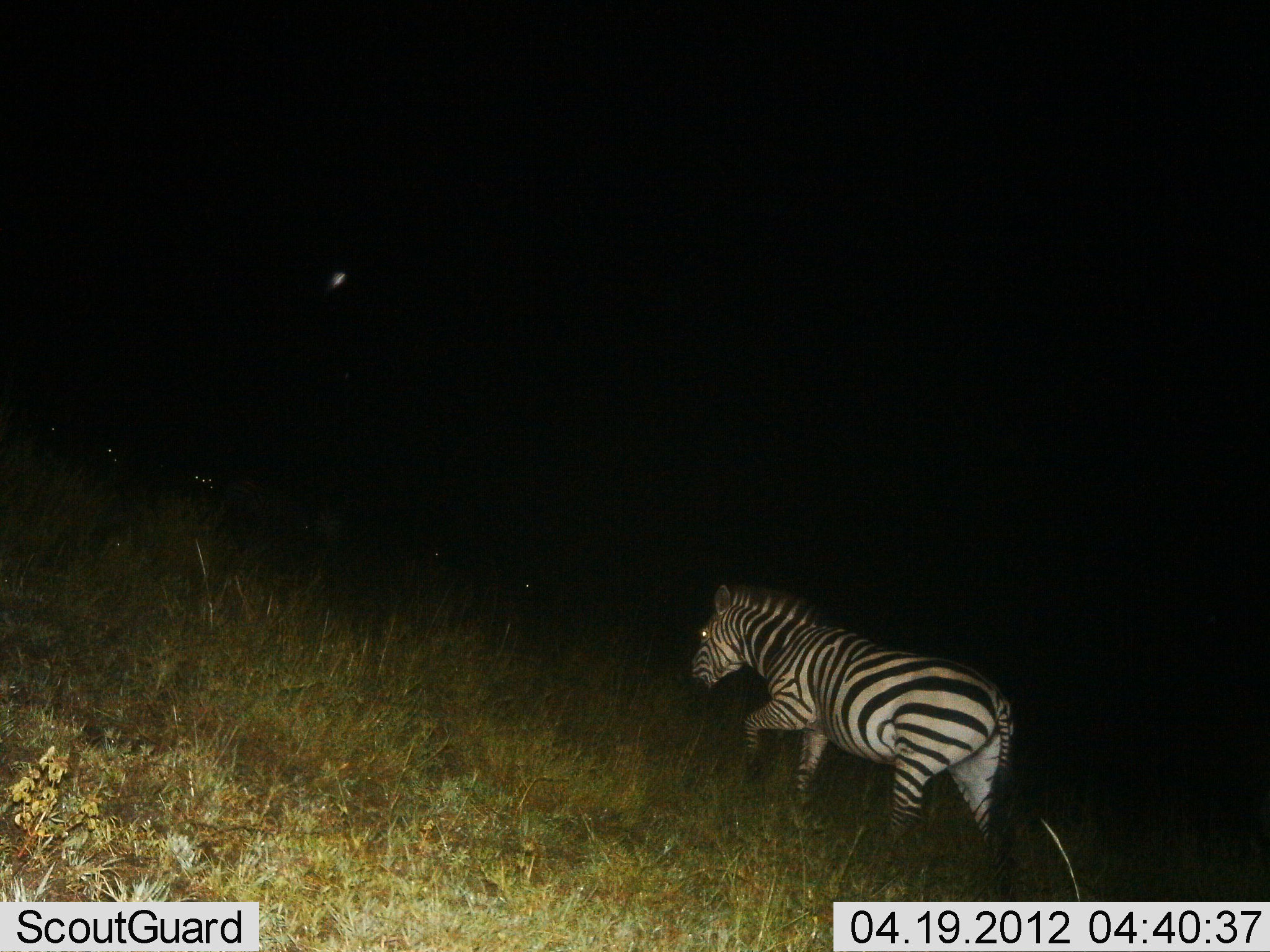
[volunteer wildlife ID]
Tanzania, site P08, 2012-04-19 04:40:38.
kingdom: Animalia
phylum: Chordata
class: Mammalia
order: Perissodactyla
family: Equidae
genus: Equus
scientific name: Equus quagga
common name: plains zebra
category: zebra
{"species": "zebra (plains zebra) (Equus quagga)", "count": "1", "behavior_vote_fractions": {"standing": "10%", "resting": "0%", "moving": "100%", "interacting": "0%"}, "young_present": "0%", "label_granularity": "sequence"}